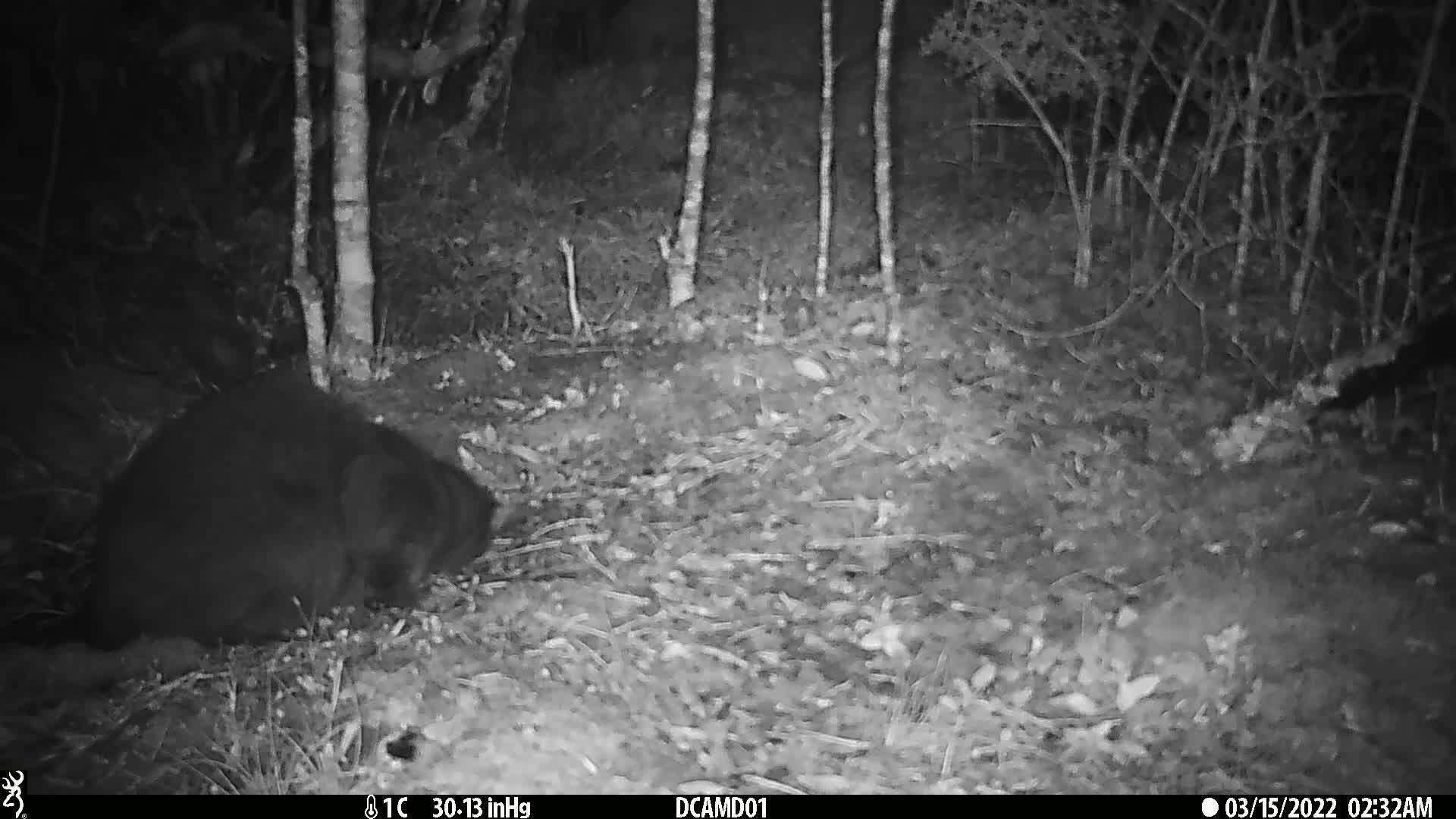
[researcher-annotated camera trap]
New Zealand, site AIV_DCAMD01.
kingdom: Animalia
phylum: Chordata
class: Mammalia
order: Carnivora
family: Felidae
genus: Felis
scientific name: Felis catus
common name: domestic cat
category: cat